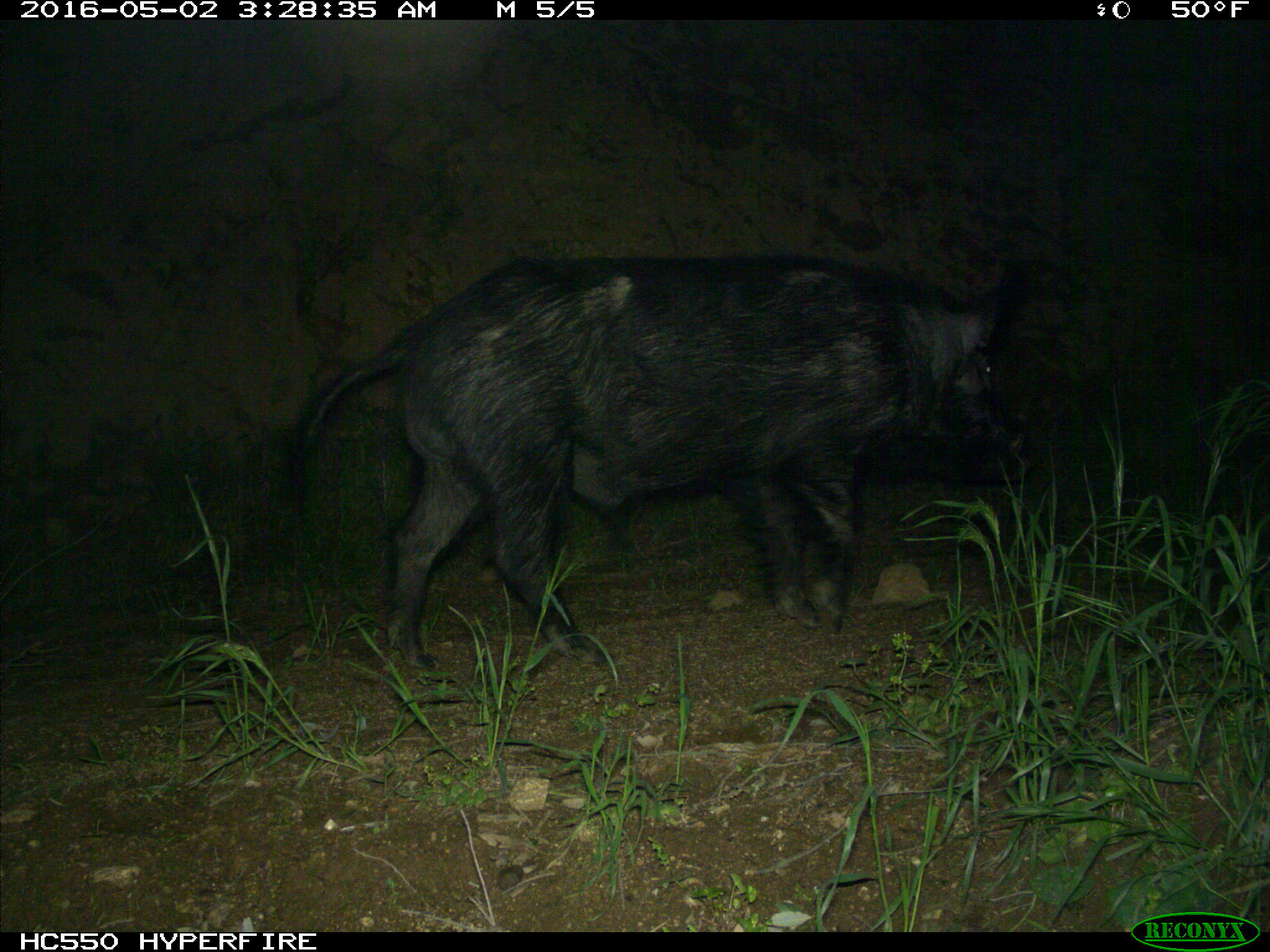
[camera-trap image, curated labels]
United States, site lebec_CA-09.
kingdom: Animalia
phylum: Chordata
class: Mammalia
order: Artiodactyla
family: Suidae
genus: Sus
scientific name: Sus scrofa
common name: wild boar